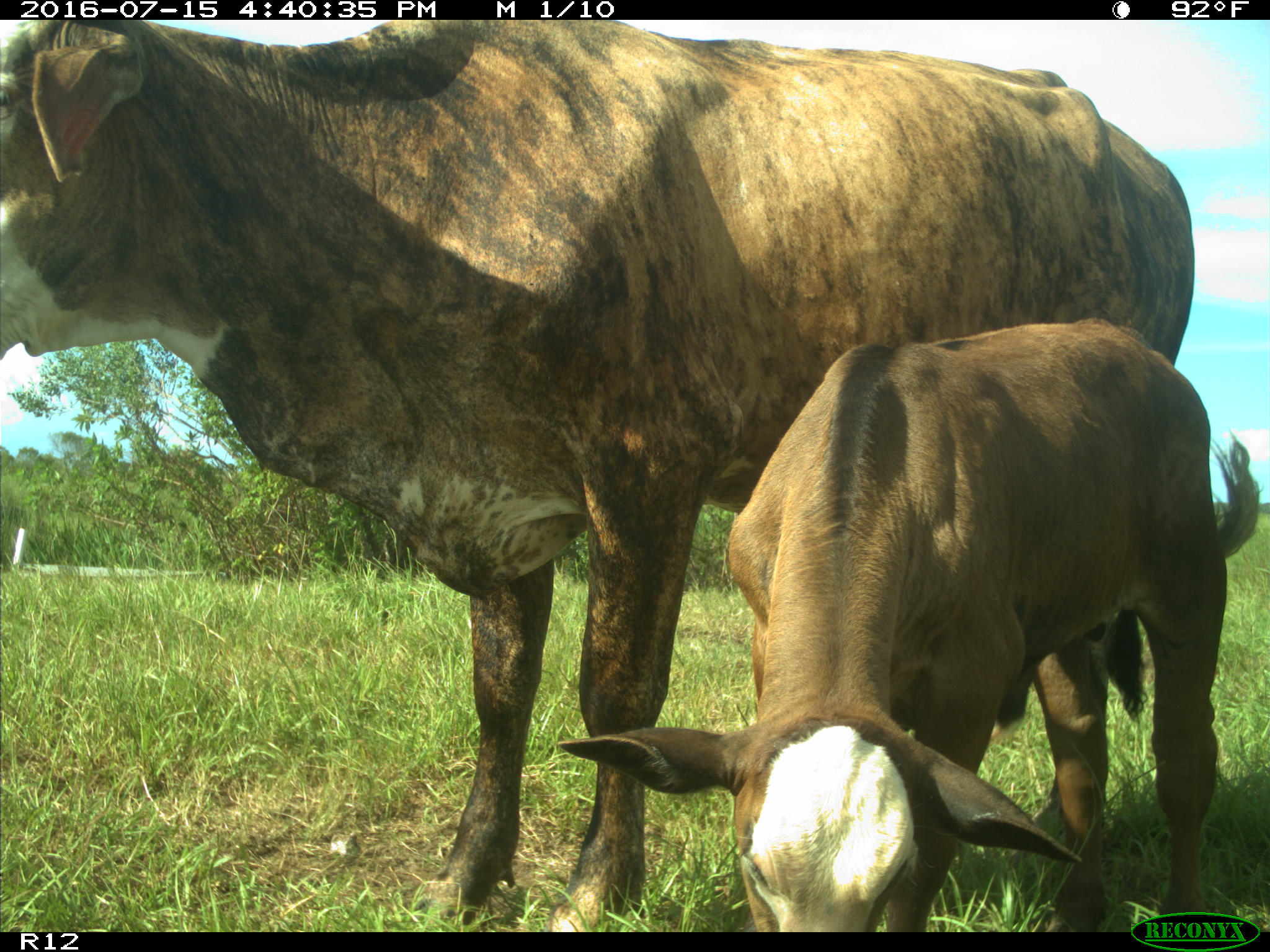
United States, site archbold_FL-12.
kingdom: Animalia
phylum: Chordata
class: Mammalia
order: Artiodactyla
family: Bovidae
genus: Bos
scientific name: Bos taurus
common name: domestic cow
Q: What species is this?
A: Bos taurus (domestic cow).